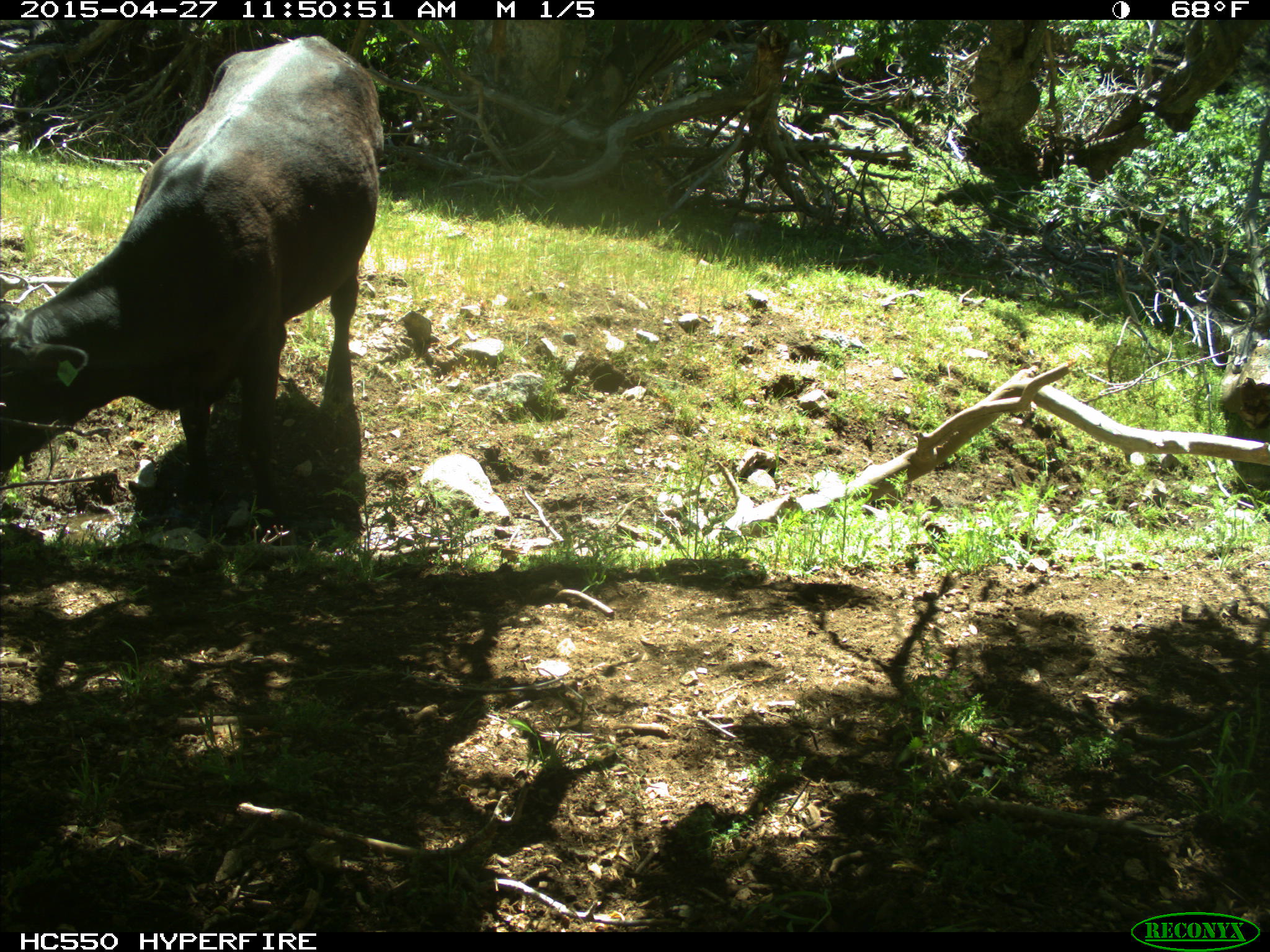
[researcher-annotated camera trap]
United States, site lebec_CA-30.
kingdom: Animalia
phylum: Chordata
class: Mammalia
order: Artiodactyla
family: Bovidae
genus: Bos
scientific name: Bos taurus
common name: domestic cow